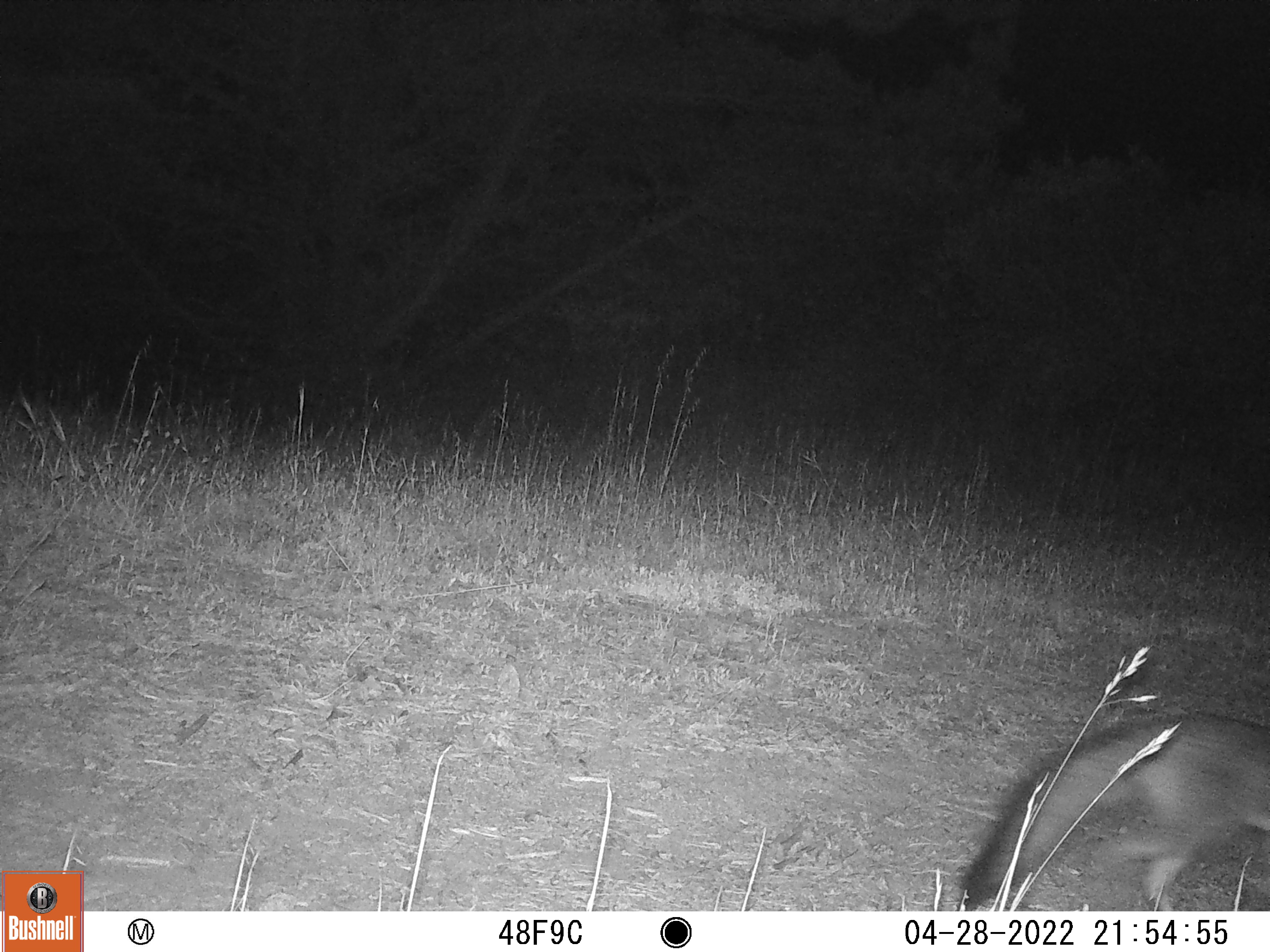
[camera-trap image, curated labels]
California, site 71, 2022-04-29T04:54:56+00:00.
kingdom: Animalia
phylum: Chordata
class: Mammalia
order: Carnivora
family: Canidae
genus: Urocyon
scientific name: Urocyon cinereoargenteus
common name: gray fox